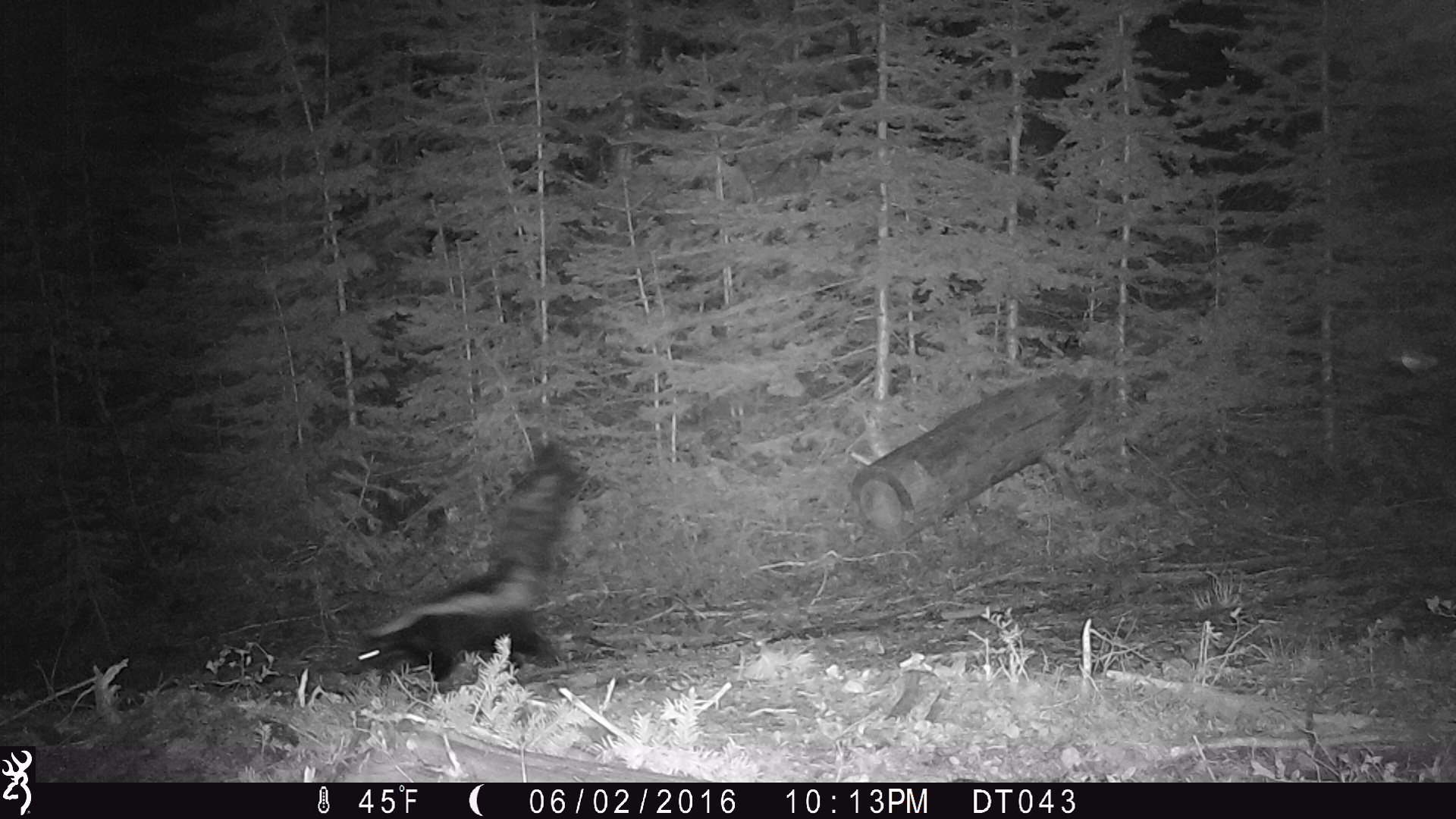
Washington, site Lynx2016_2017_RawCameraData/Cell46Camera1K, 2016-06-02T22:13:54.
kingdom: Animalia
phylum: Chordata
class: Mammalia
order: Carnivora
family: Mephitidae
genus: Mephitis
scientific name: Mephitis mephitis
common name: striped skunk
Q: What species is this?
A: Mephitis mephitis (striped skunk).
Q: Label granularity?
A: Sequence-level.